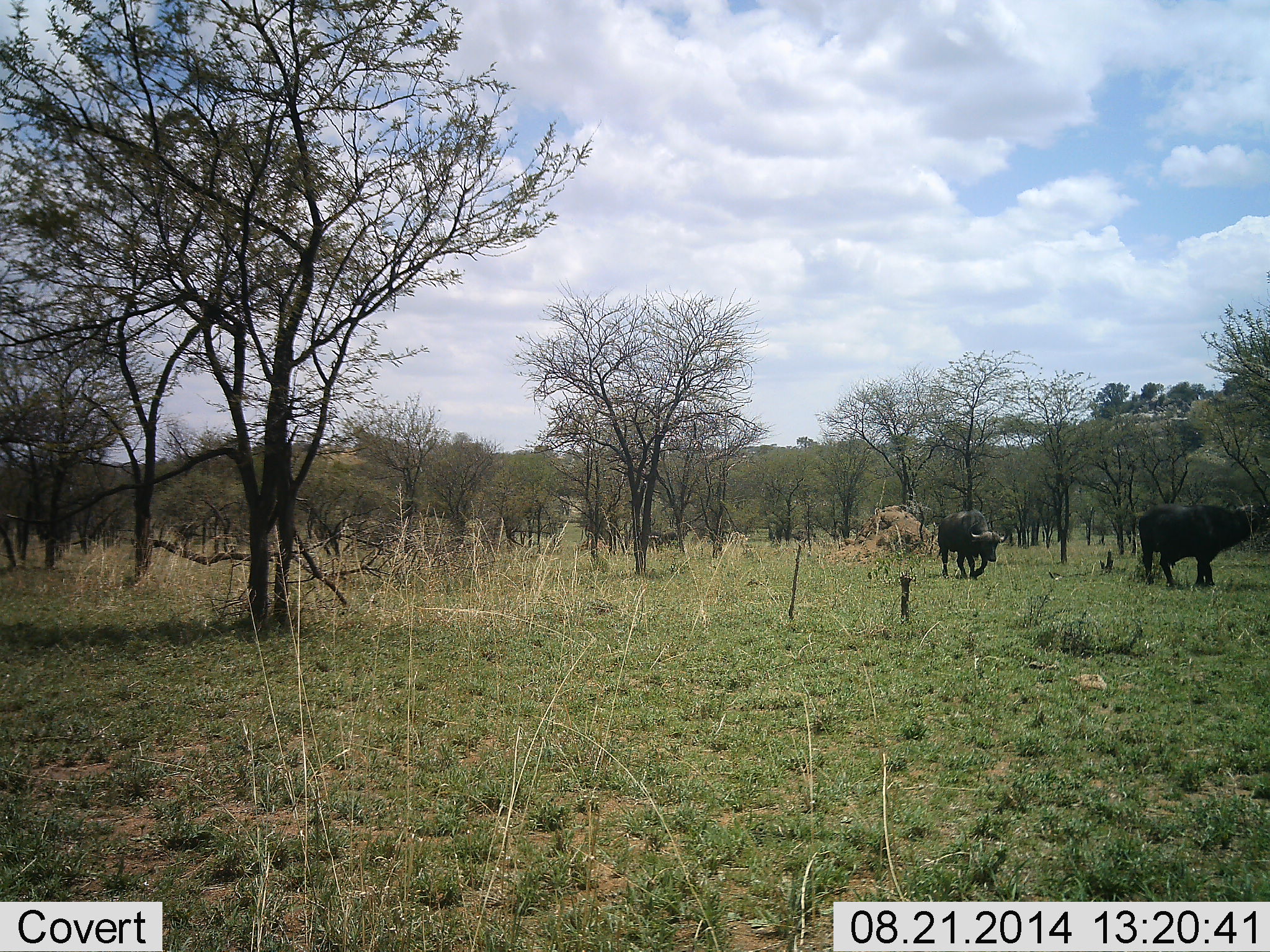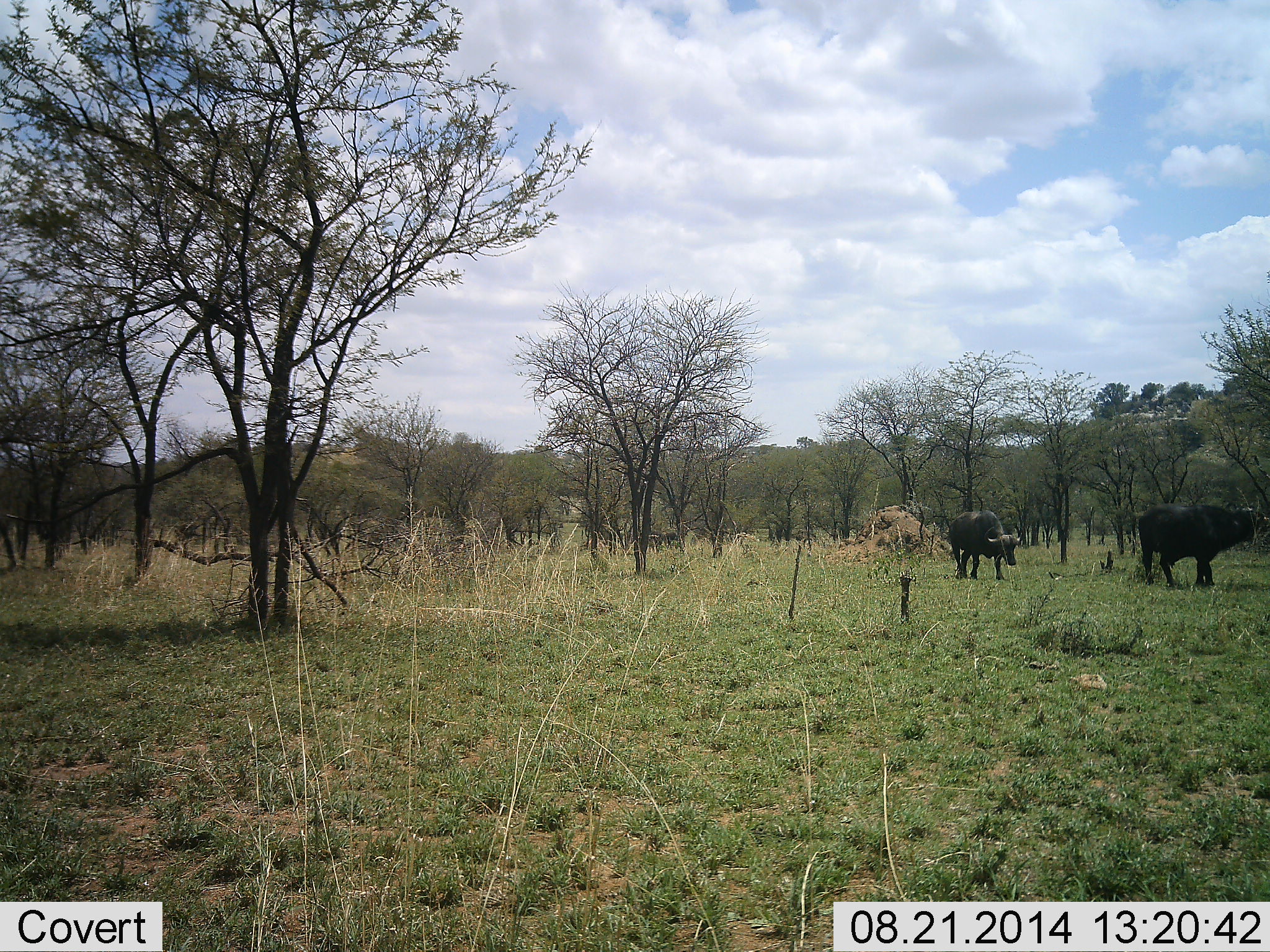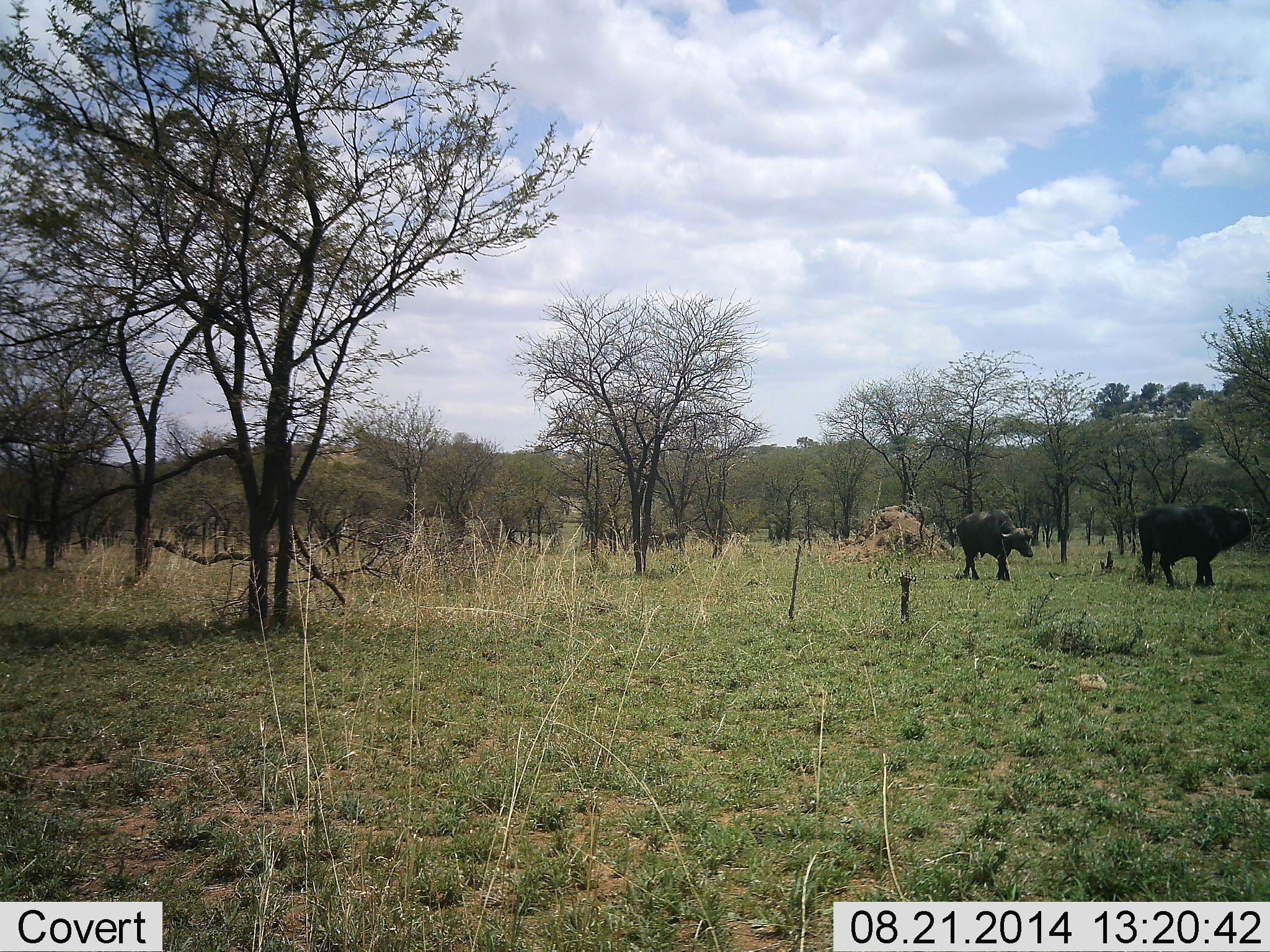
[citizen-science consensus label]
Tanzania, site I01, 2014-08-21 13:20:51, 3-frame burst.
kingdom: Animalia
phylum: Chordata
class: Mammalia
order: Artiodactyla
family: Bovidae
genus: Syncerus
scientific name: Syncerus caffer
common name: cape buffalo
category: buffalo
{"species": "buffalo (cape buffalo) (Syncerus caffer)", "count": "2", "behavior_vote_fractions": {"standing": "90%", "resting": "0%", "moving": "90%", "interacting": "0%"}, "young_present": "0%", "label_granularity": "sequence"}